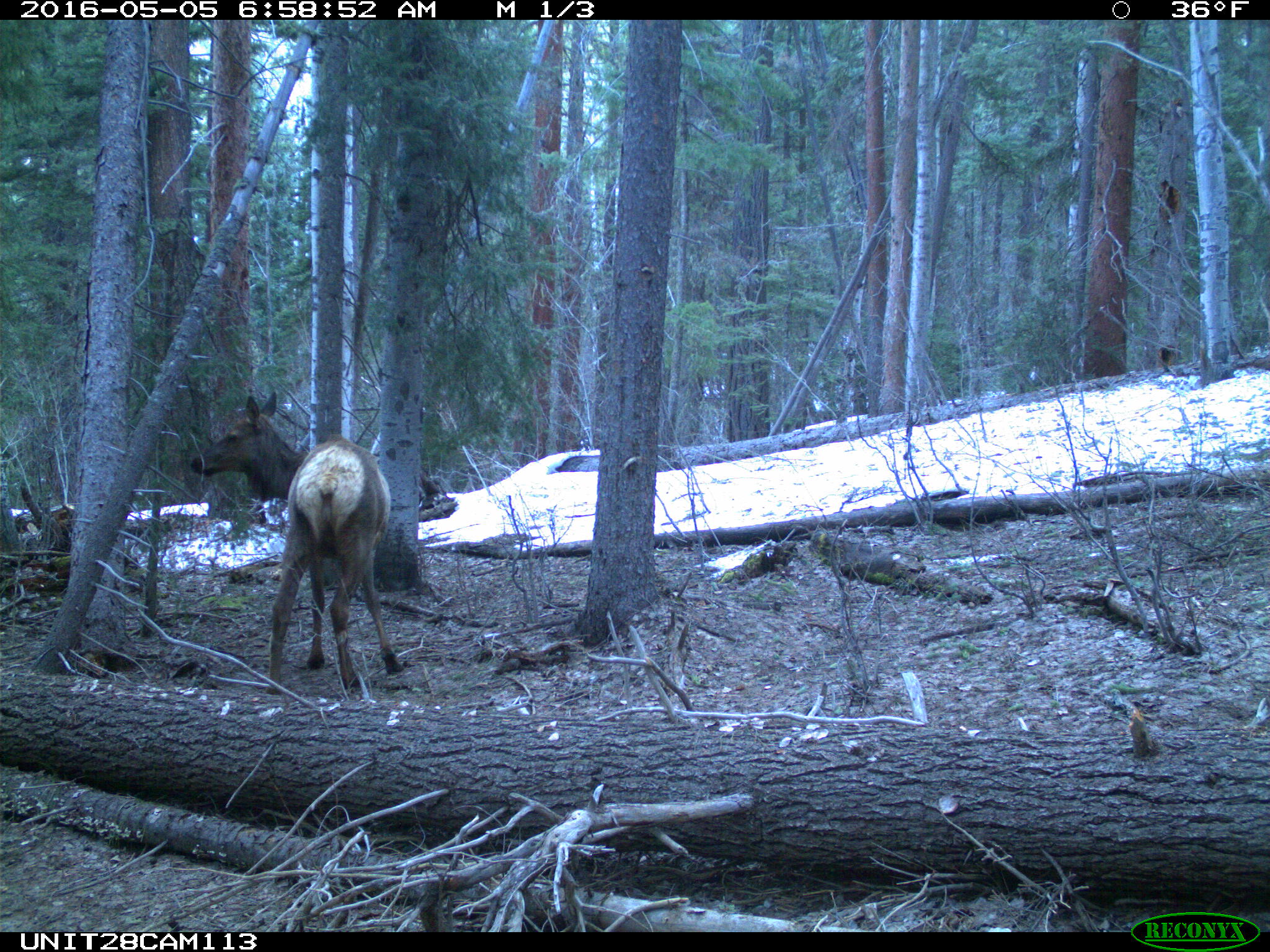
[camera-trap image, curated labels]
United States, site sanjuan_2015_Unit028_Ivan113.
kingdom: Animalia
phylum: Chordata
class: Mammalia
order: Artiodactyla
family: Cervidae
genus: Cervus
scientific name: Cervus elaphus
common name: red deer